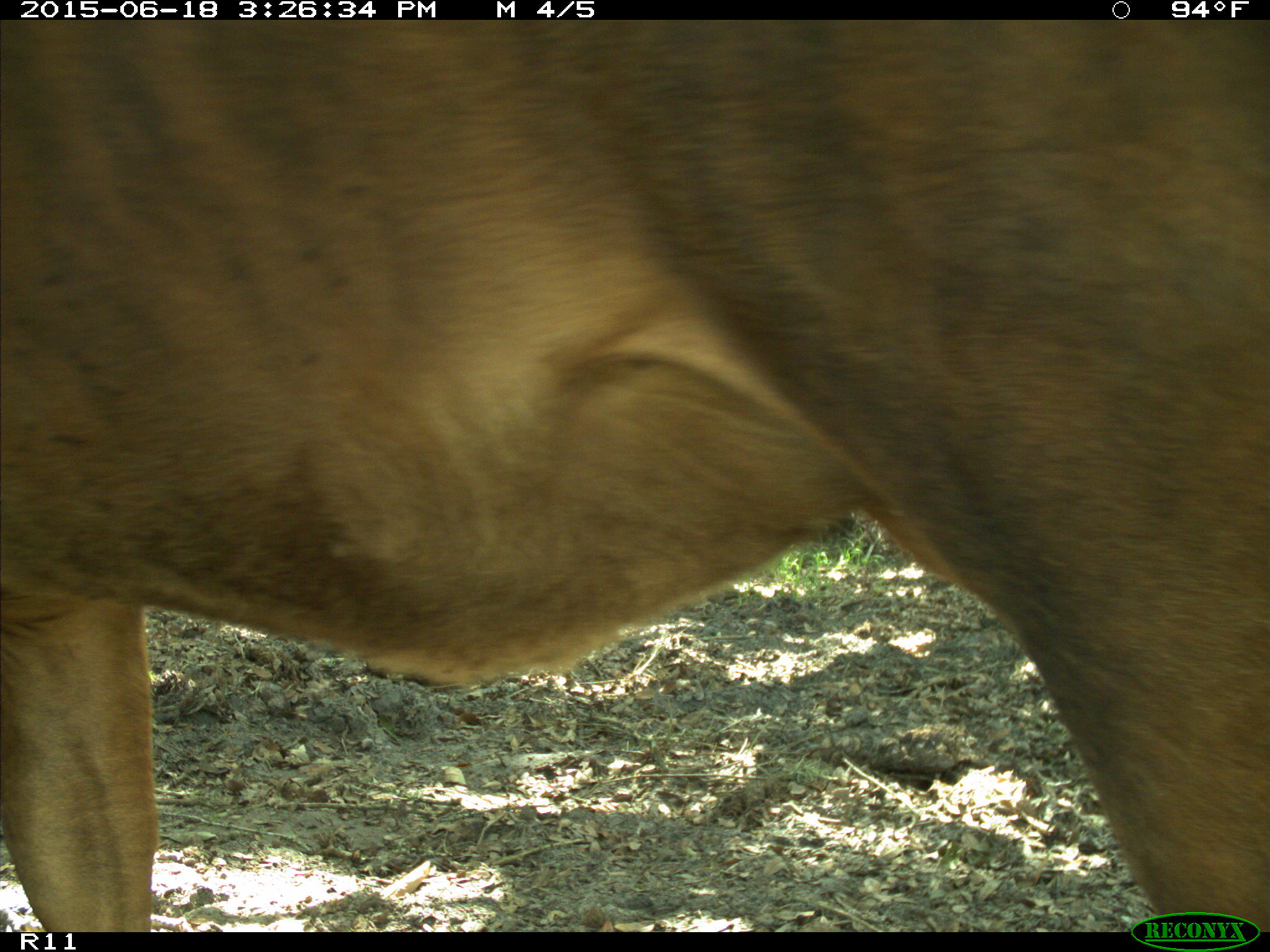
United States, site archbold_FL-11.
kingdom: Animalia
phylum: Chordata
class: Mammalia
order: Artiodactyla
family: Bovidae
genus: Bos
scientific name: Bos taurus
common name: domestic cow